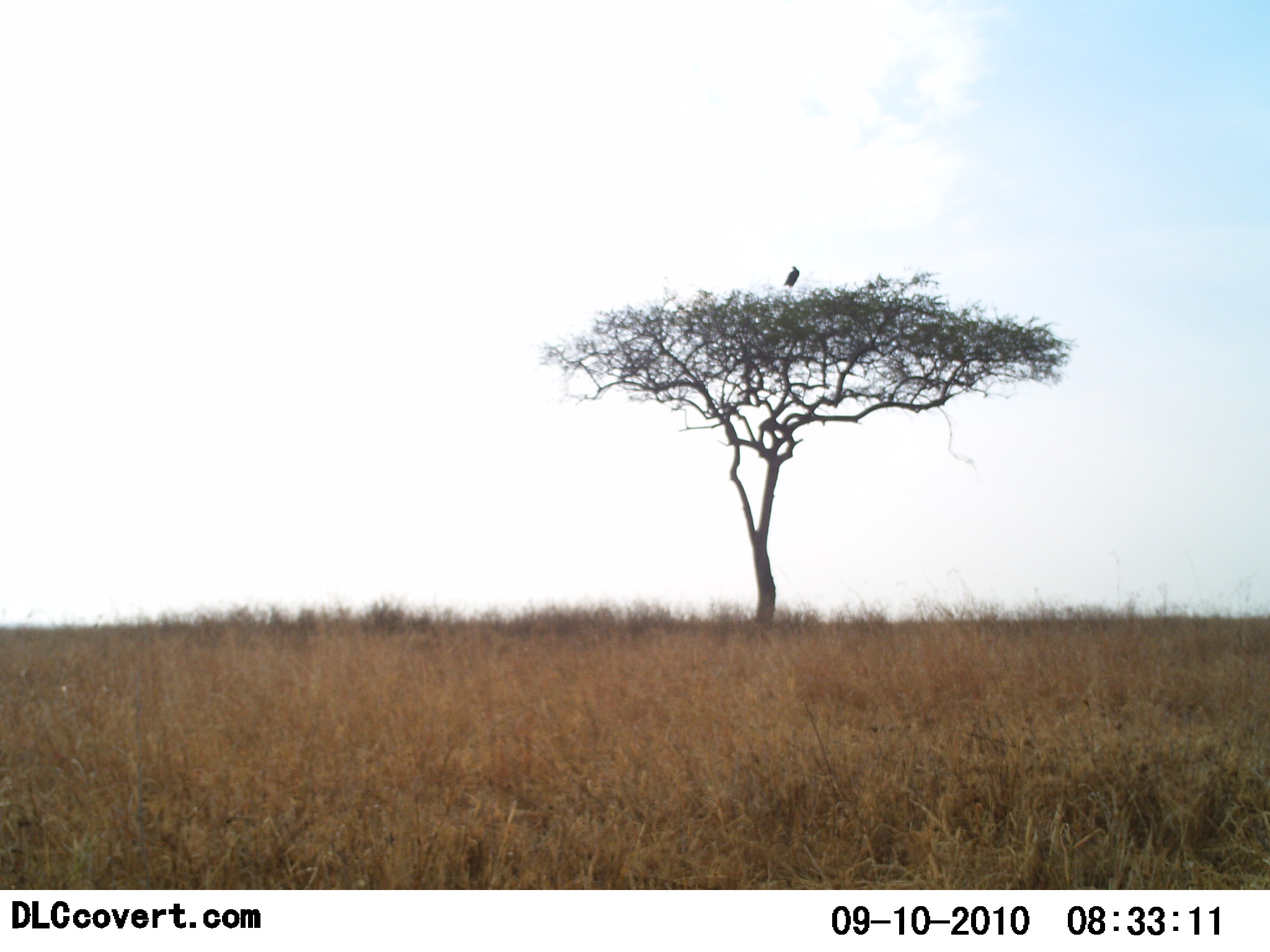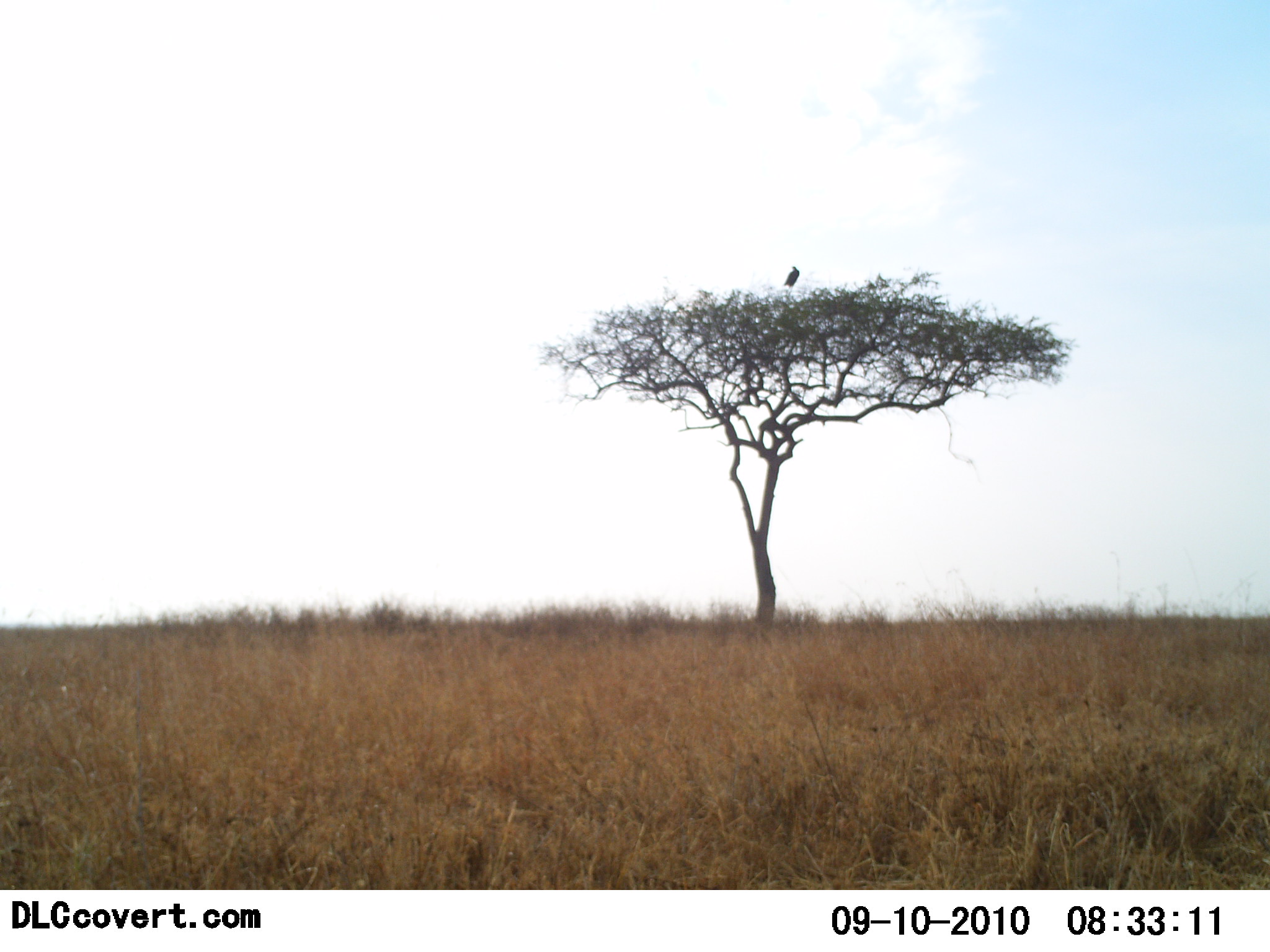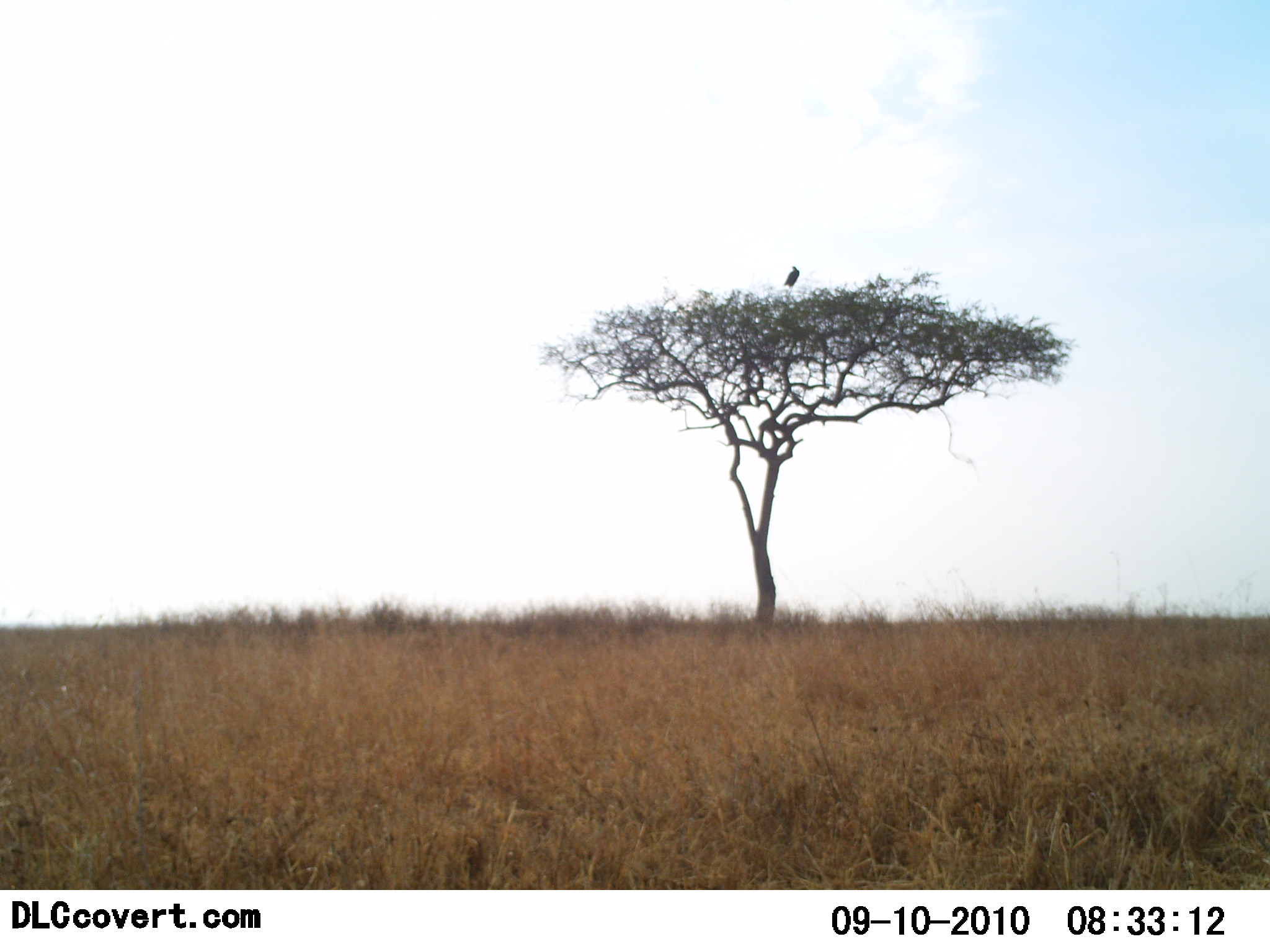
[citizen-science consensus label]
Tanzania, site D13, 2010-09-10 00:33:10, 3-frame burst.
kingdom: Animalia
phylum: Chordata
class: Aves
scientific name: Aves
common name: bird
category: otherbird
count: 1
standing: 54%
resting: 38%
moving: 8%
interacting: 0%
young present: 0%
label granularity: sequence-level